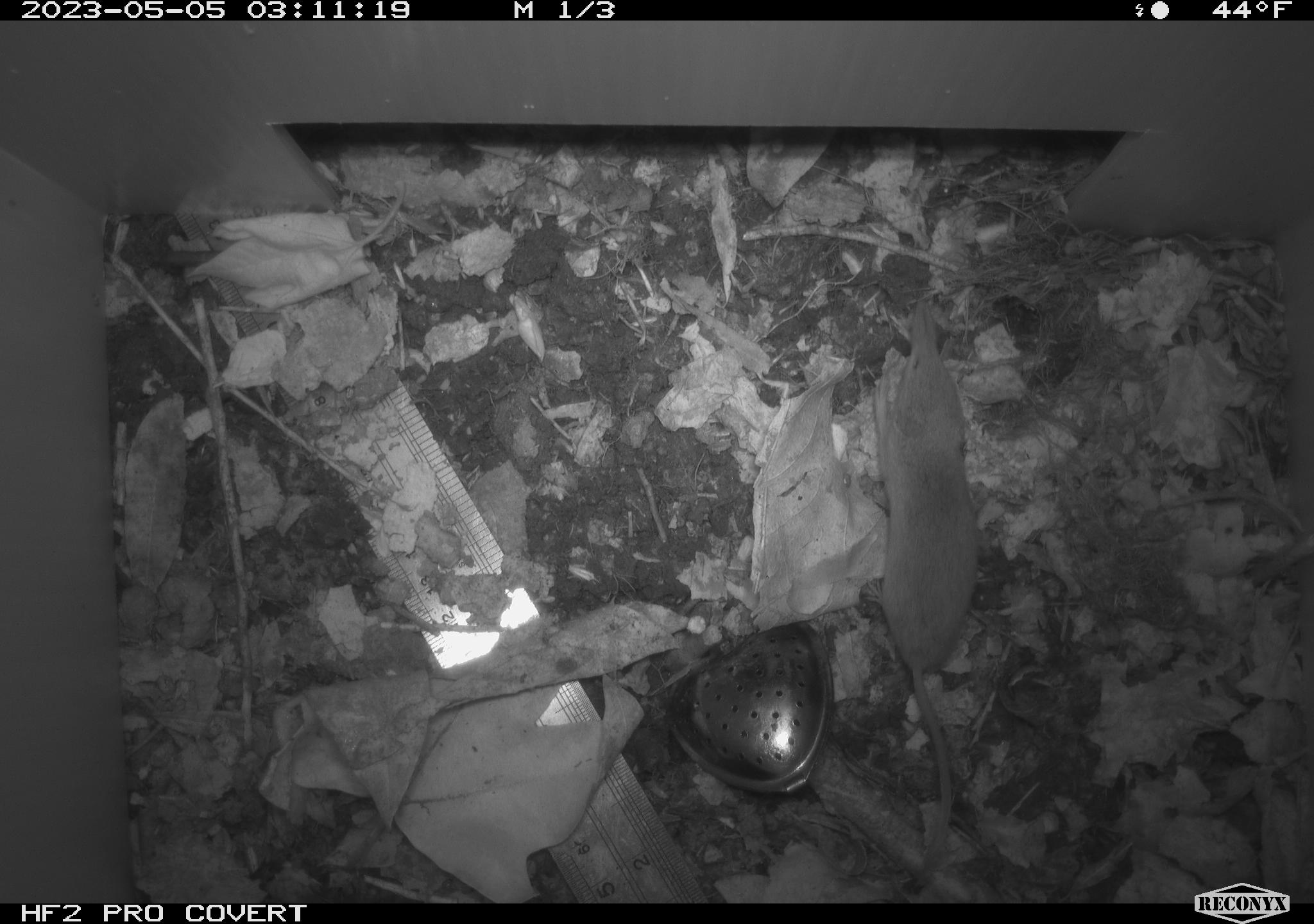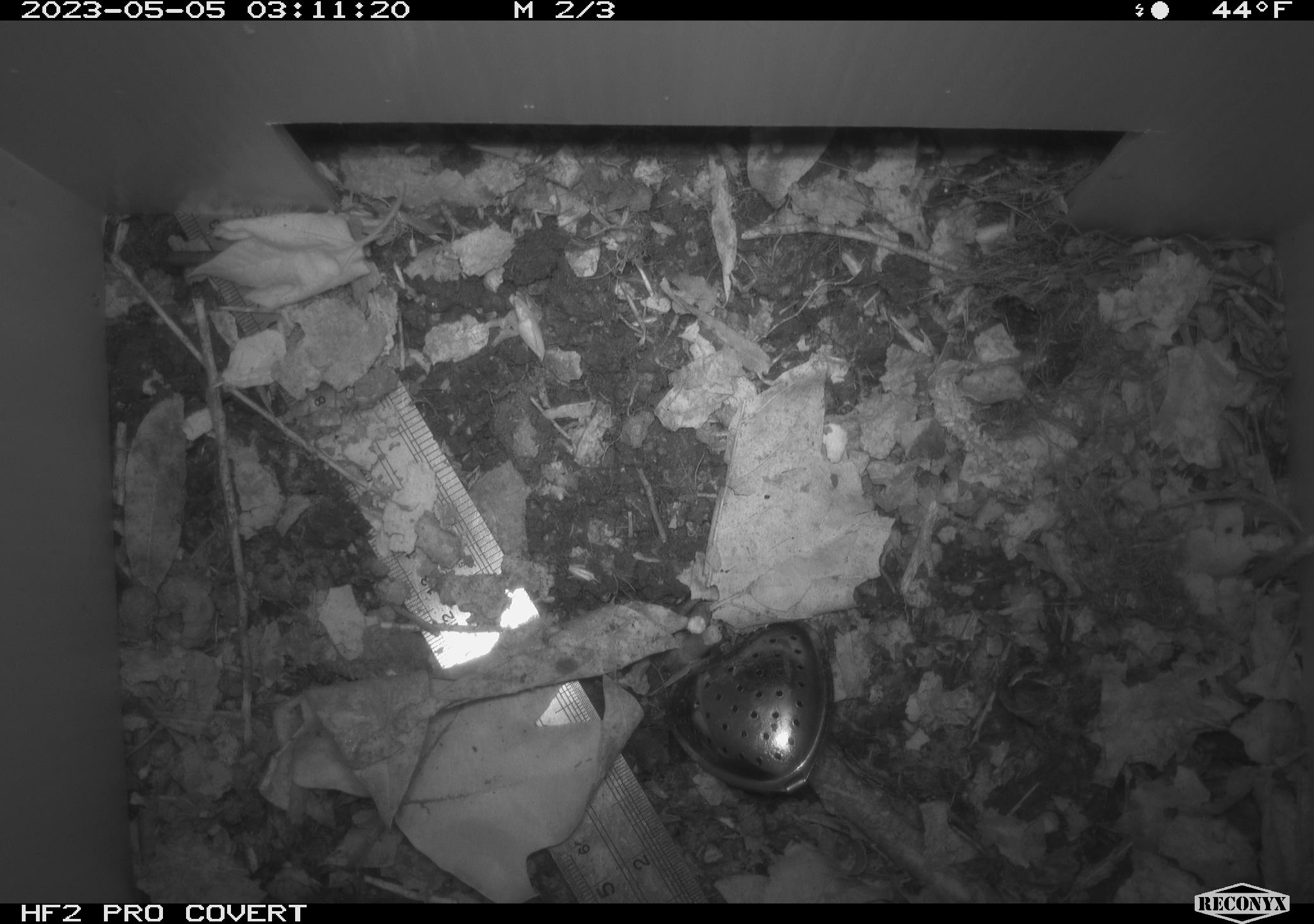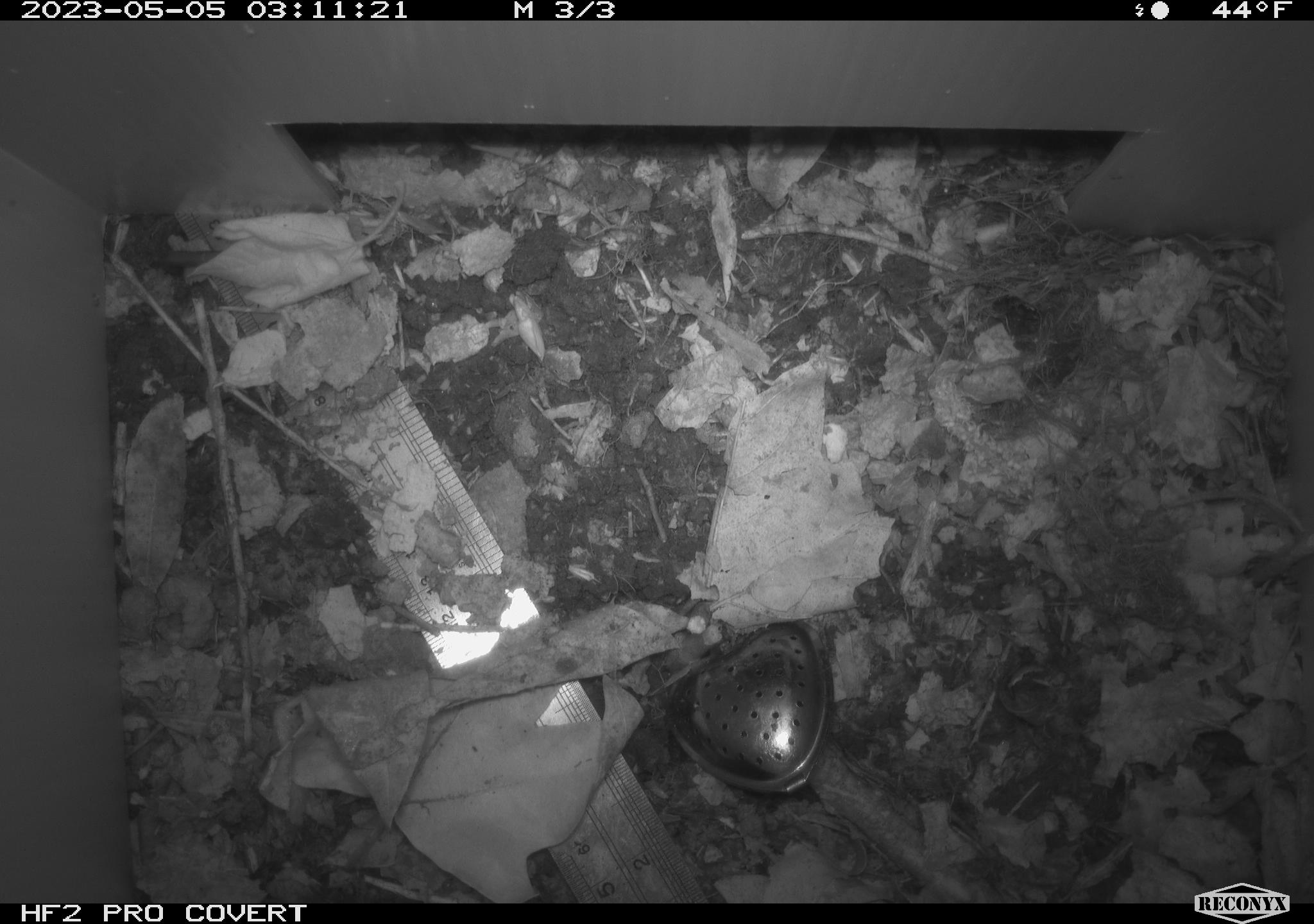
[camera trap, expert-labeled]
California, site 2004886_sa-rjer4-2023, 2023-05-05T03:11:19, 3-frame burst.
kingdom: Animalia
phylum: Chordata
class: Mammalia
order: Eulipotyphla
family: Soricidae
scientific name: Soricidae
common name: shrews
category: soricidae family